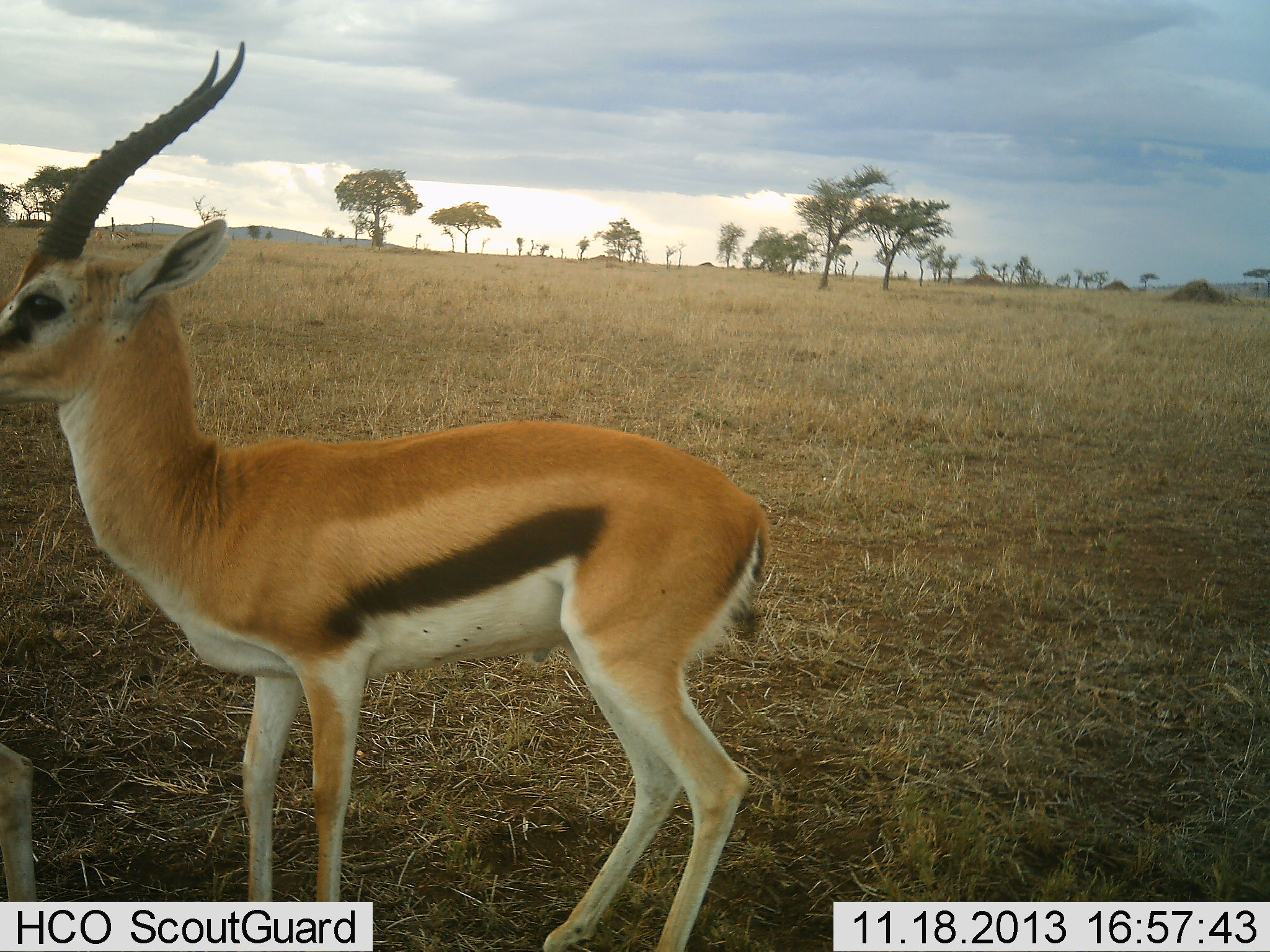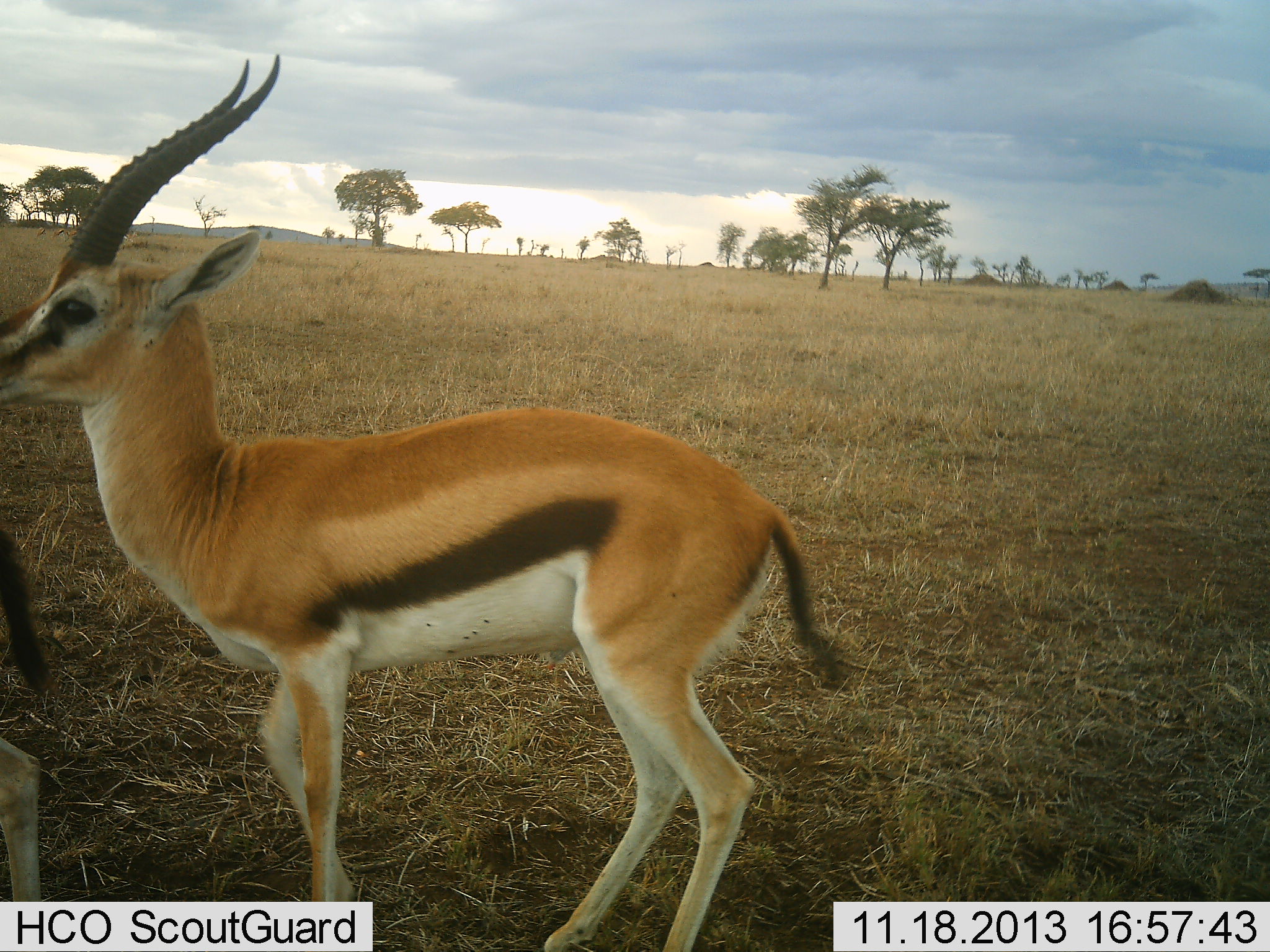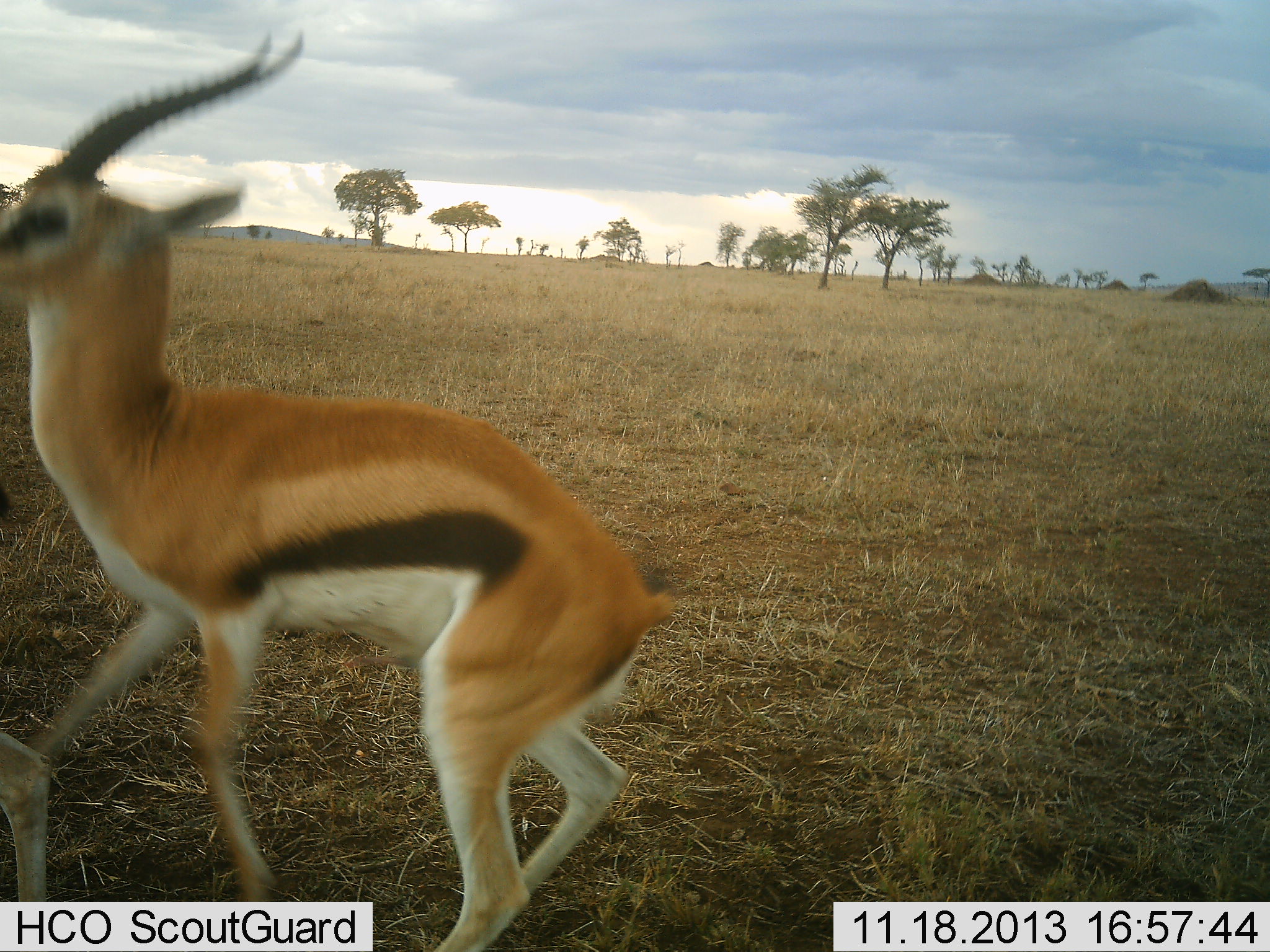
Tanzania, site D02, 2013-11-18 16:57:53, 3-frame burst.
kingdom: Animalia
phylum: Chordata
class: Mammalia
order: Artiodactyla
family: Bovidae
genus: Eudorcas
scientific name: Eudorcas thomsonii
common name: thomson's gazelle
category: gazellethomsons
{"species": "gazellethomsons (thomson's gazelle) (Eudorcas thomsonii)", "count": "2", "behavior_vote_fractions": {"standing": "40%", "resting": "0%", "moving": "40%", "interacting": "30%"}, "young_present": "0%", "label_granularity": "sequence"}